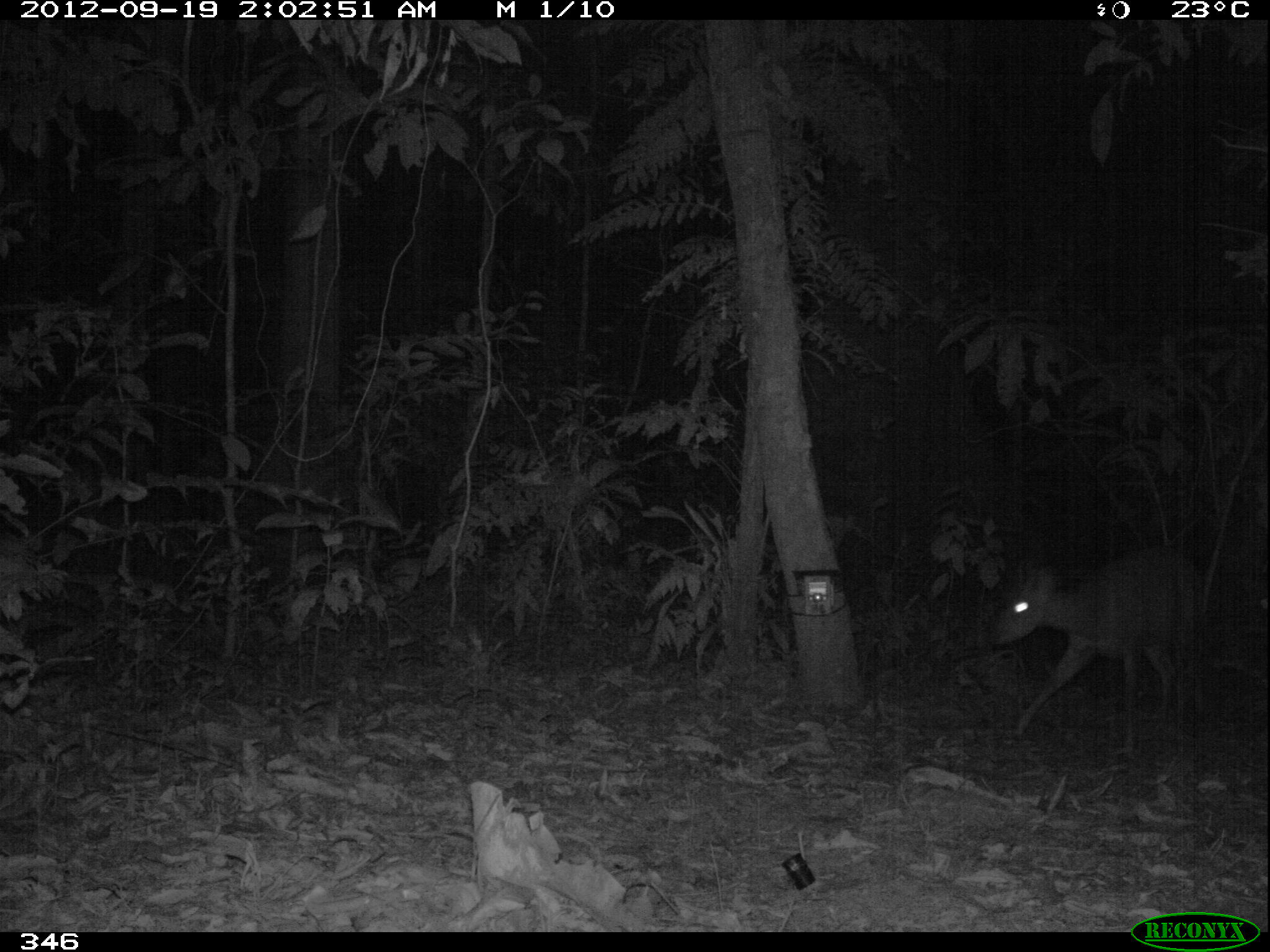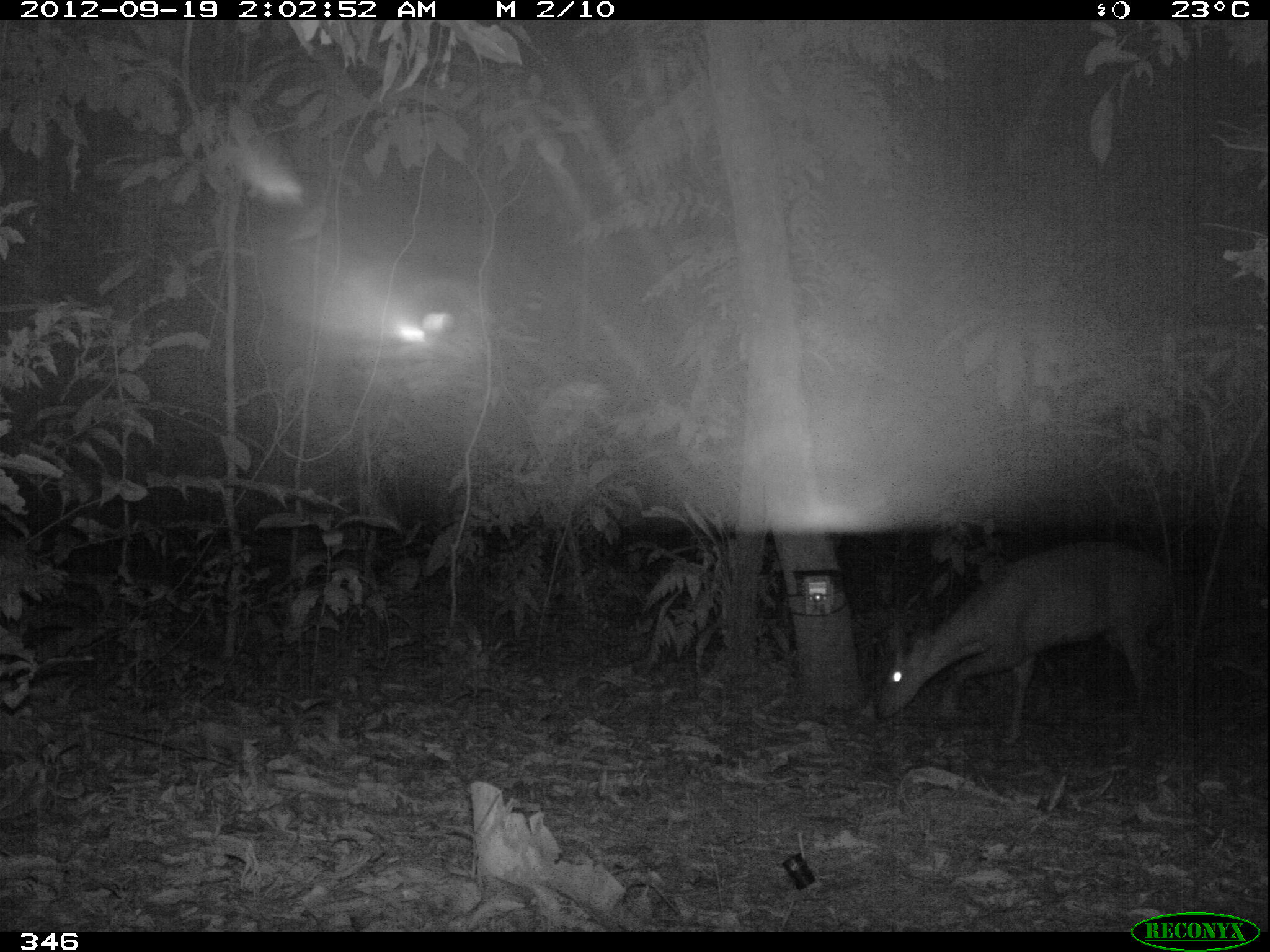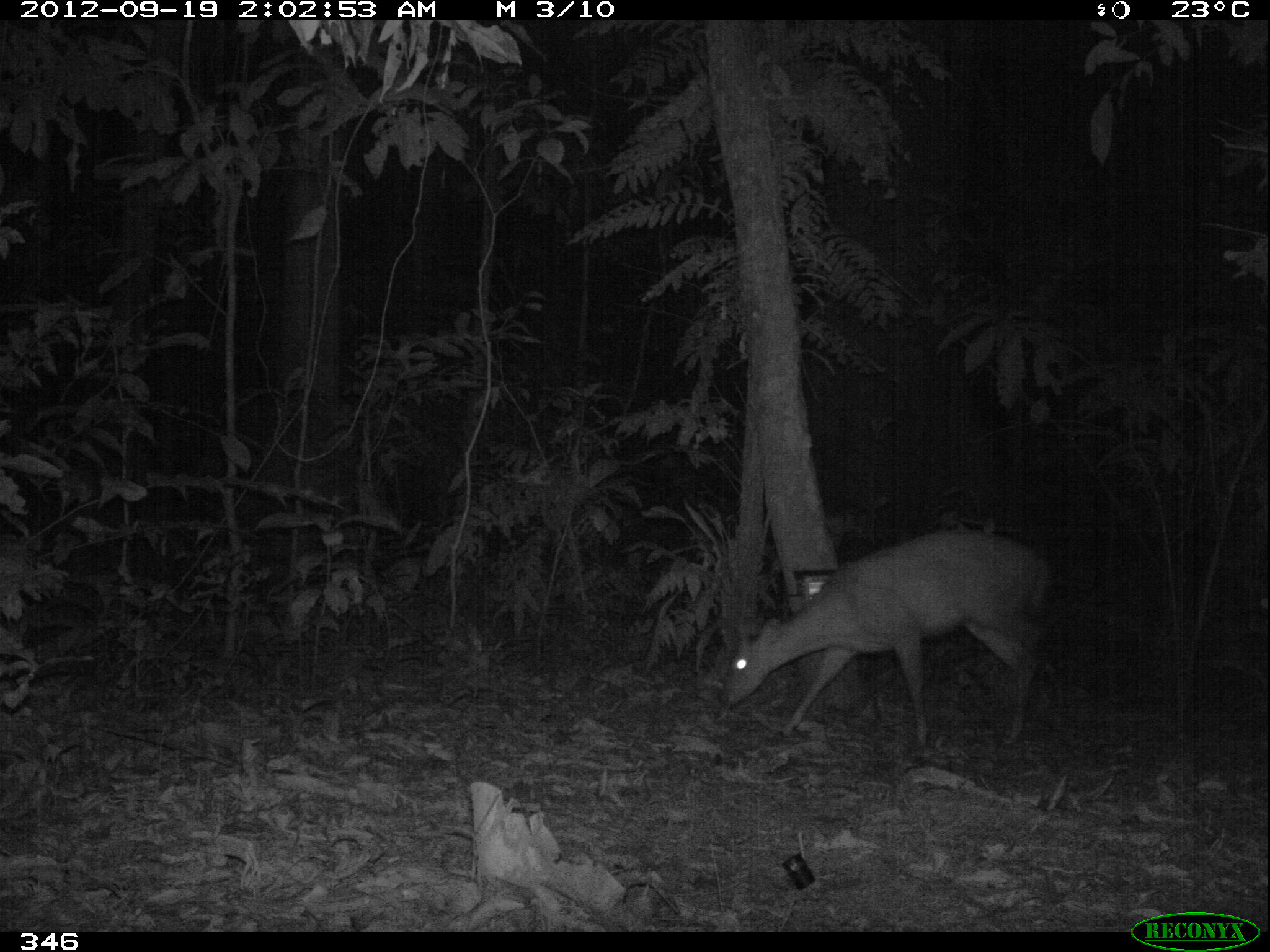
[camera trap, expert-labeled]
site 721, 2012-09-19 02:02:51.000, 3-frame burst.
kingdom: Animalia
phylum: Chordata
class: Mammalia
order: Artiodactyla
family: Cervidae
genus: Mazama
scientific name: Mazama americana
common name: red brocket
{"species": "Mazama americana (red brocket)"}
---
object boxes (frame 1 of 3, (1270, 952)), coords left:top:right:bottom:
mazama americana: 987:543:1205:757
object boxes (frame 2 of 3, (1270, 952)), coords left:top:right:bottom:
mazama americana: 874:540:1171:744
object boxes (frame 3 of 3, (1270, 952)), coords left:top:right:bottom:
mazama americana: 721:529:1049:744